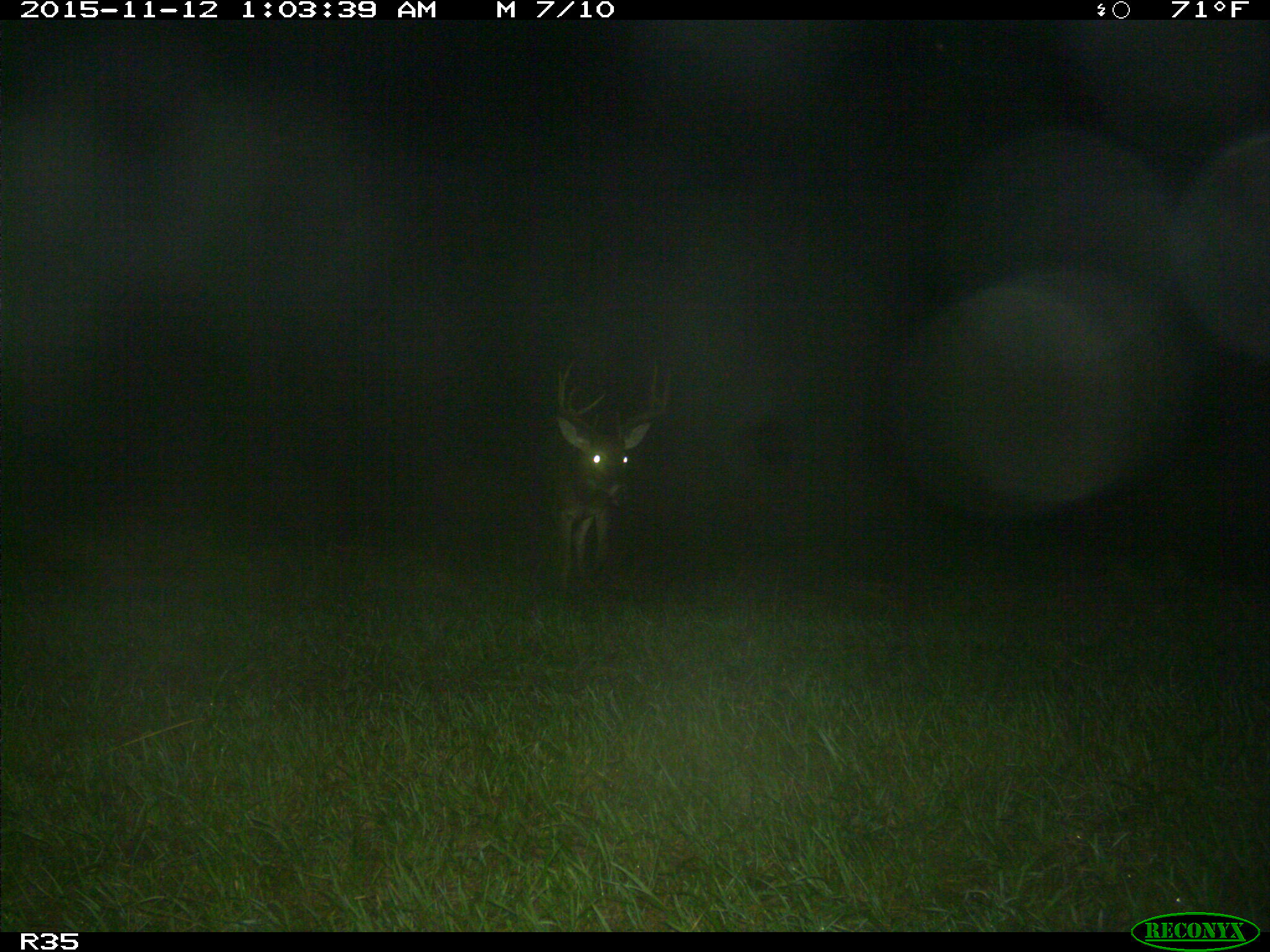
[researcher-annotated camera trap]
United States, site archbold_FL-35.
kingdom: Animalia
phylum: Chordata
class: Mammalia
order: Artiodactyla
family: Cervidae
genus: Odocoileus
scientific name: Odocoileus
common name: deer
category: unidentified deer